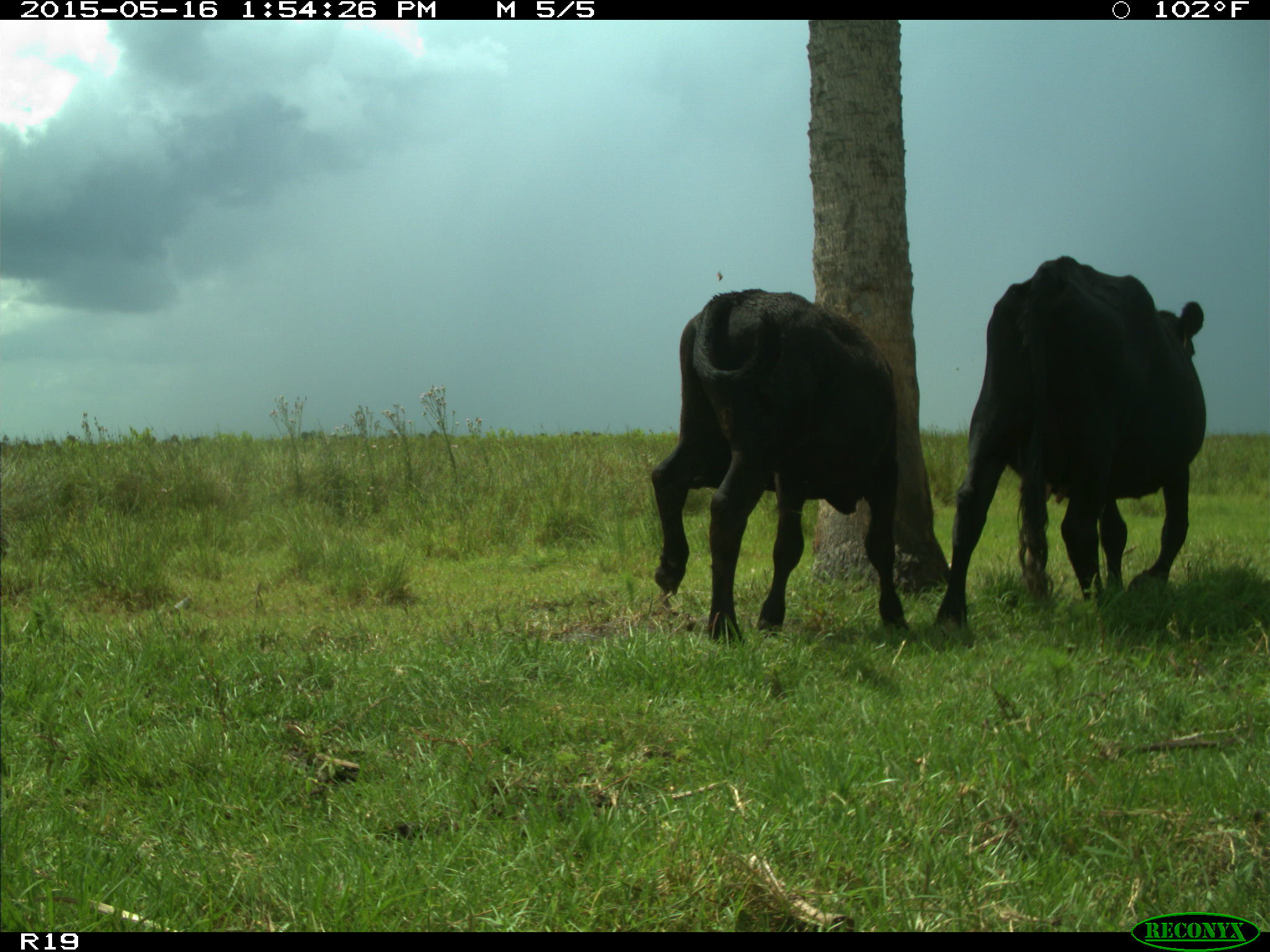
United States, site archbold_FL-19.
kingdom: Animalia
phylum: Chordata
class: Mammalia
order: Artiodactyla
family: Bovidae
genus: Bos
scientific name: Bos taurus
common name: domestic cow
Bos taurus (domestic cow).